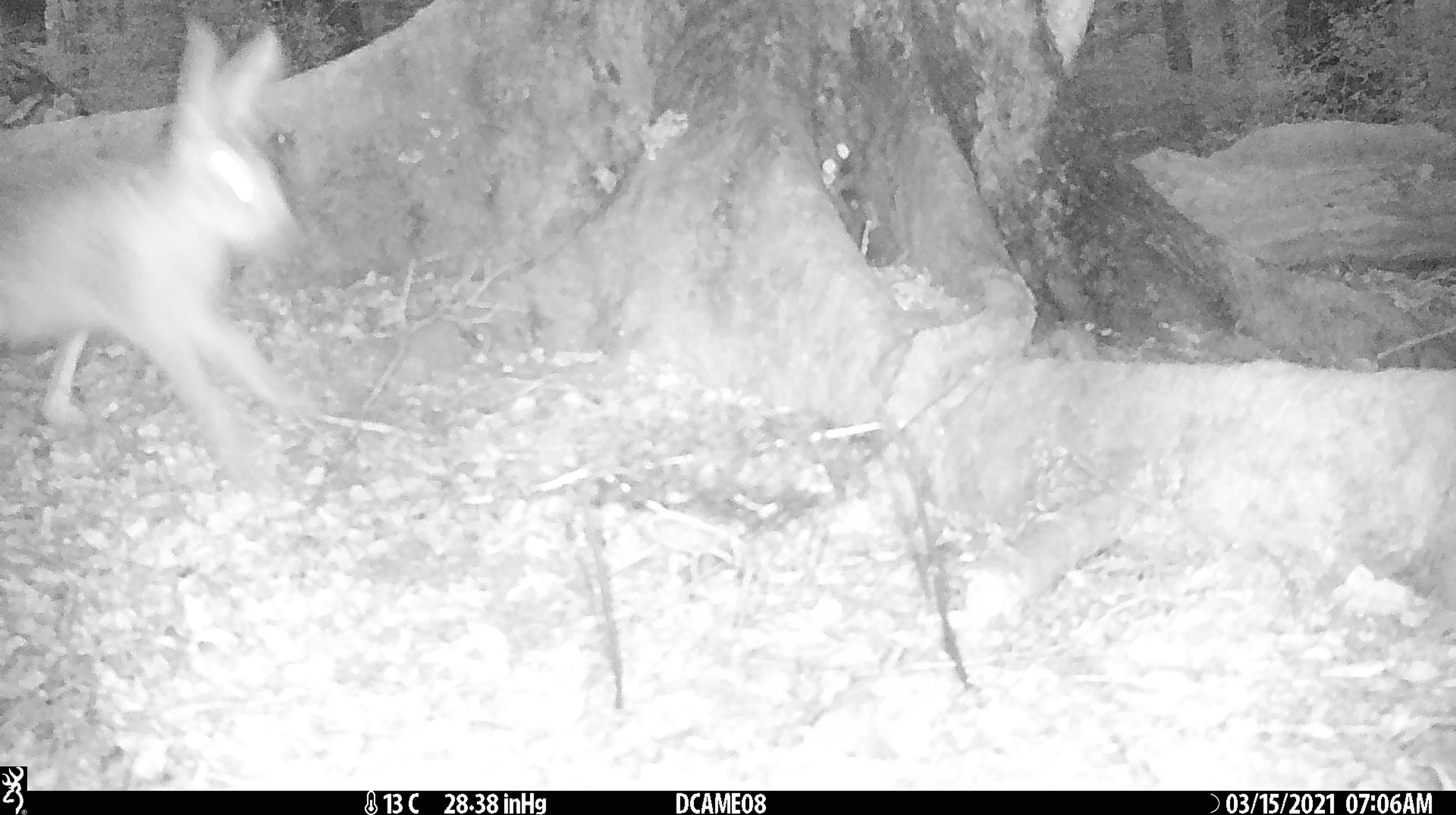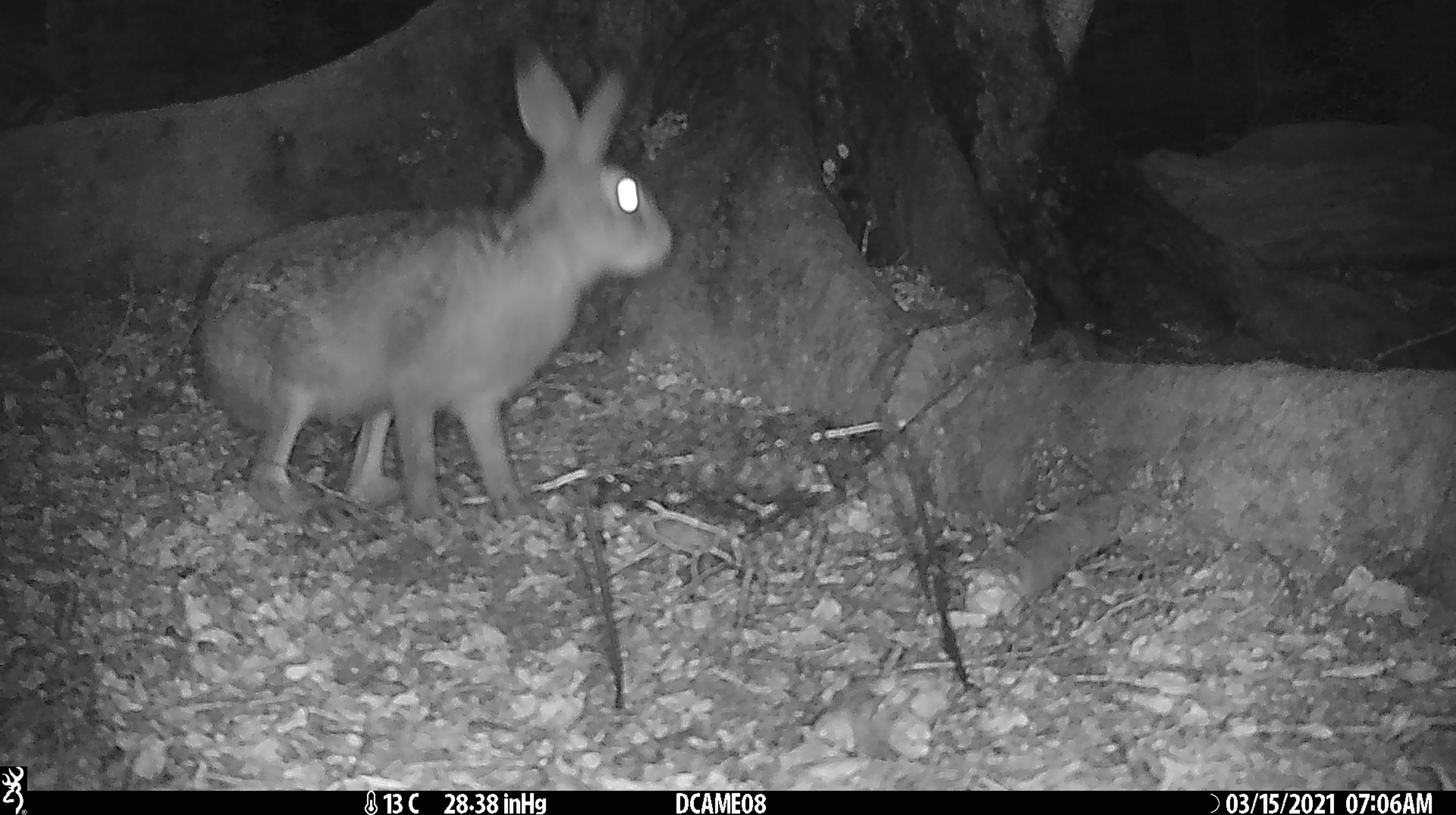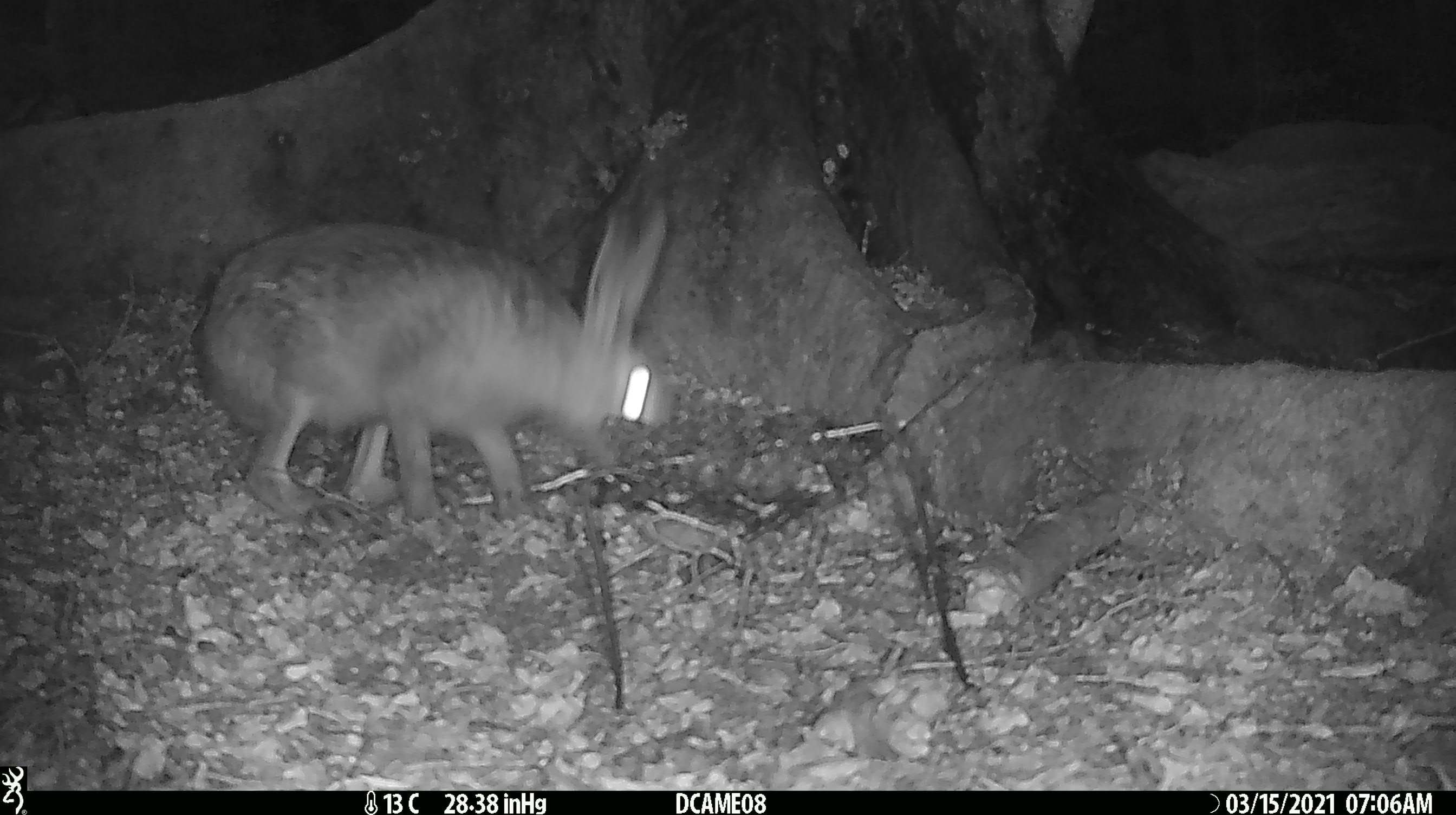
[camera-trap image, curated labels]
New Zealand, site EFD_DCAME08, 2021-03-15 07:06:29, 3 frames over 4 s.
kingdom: Animalia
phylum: Chordata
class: Mammalia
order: Lagomorpha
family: Leporidae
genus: Lepus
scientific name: Lepus europaeus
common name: brown hare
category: hare